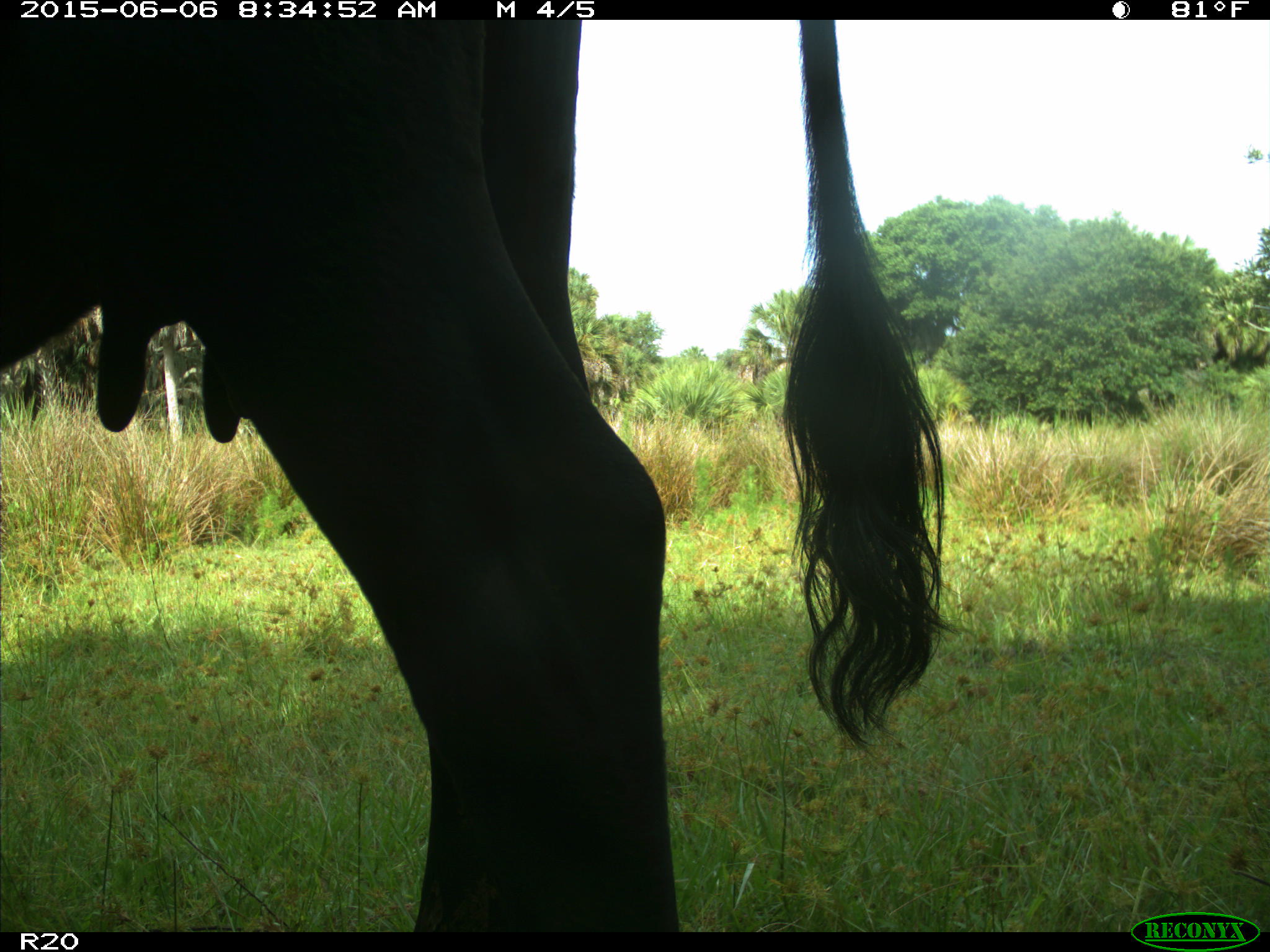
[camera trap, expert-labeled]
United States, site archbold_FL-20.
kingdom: Animalia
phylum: Chordata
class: Mammalia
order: Artiodactyla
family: Bovidae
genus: Bos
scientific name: Bos taurus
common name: domestic cow